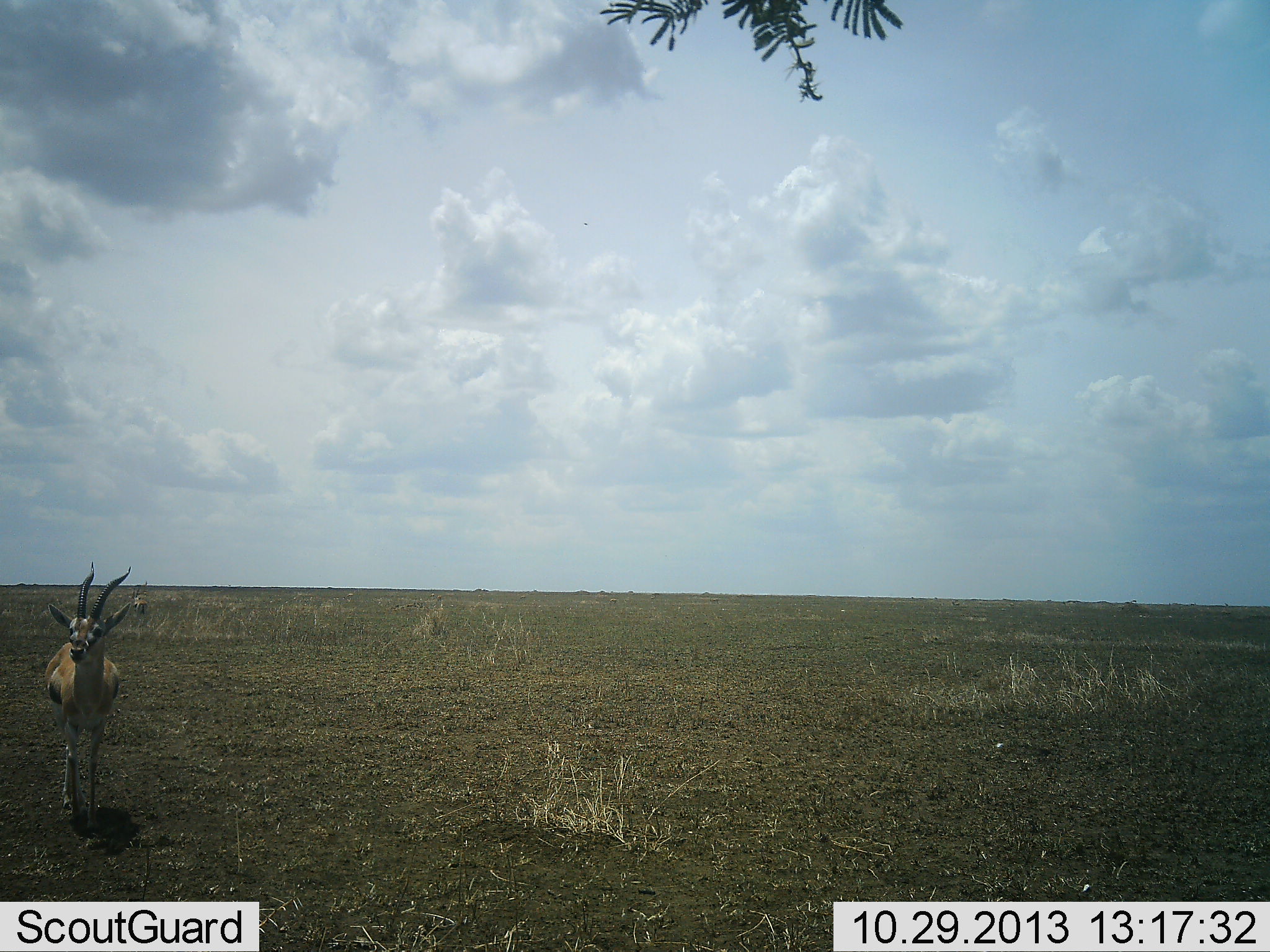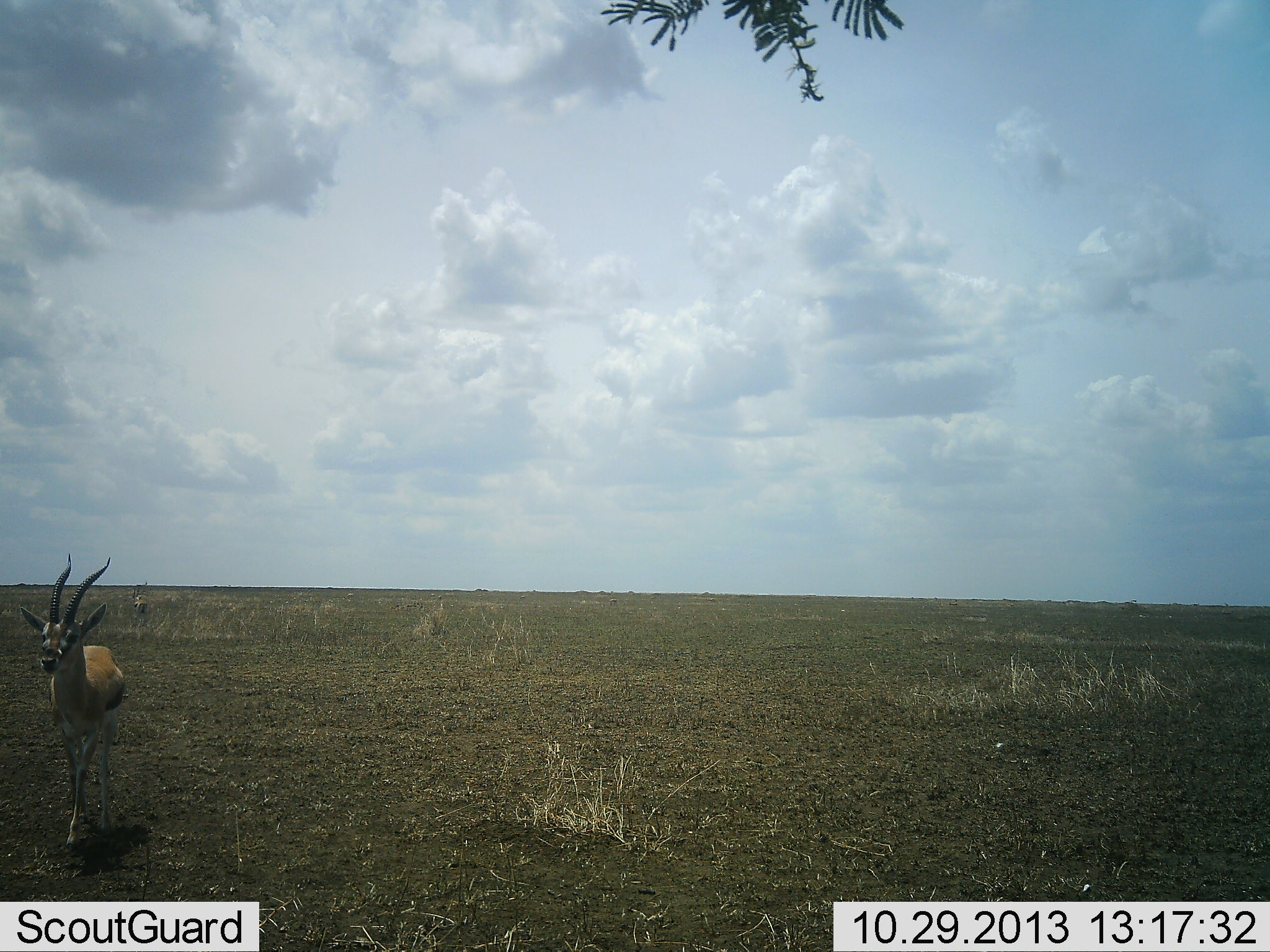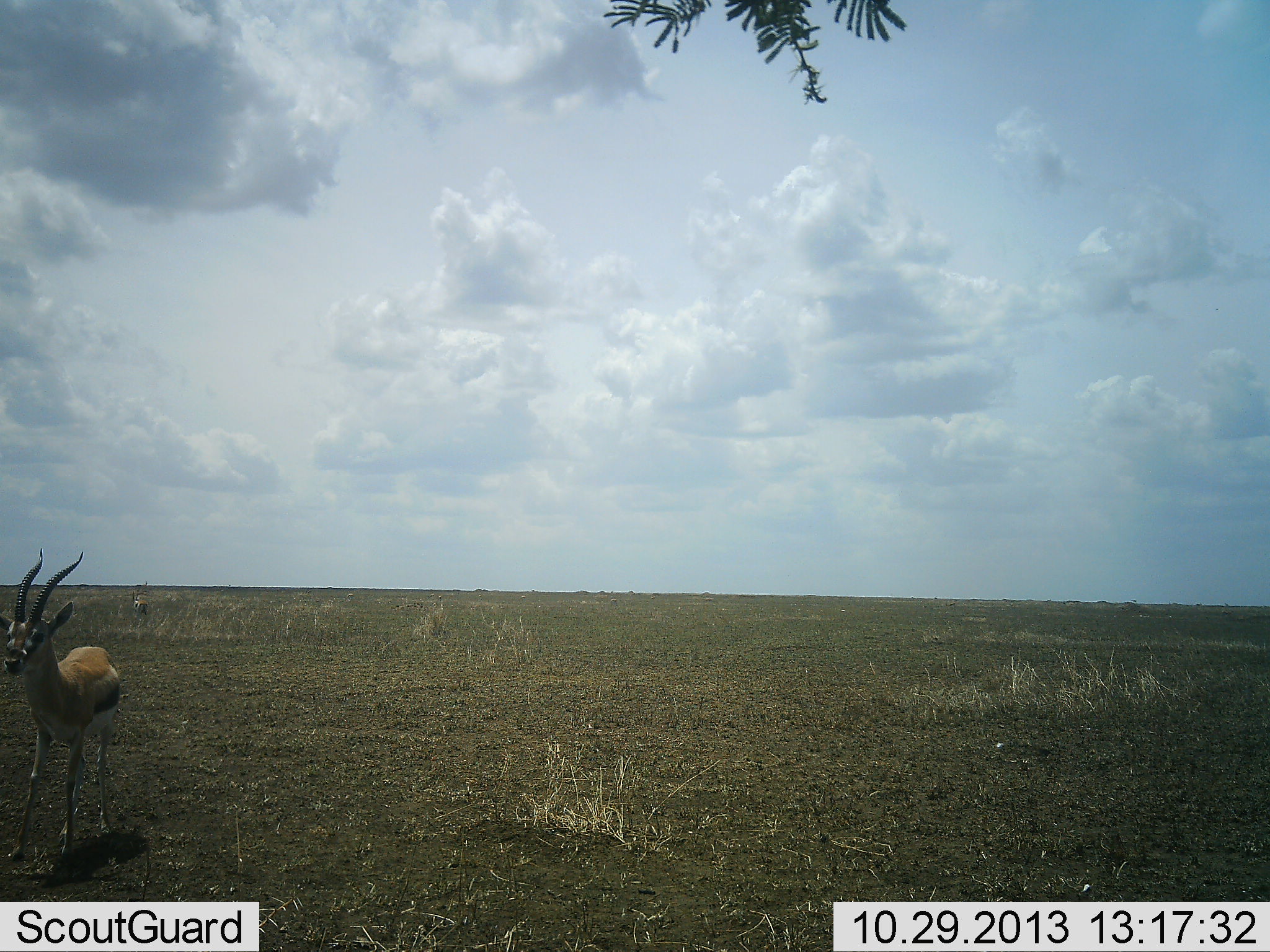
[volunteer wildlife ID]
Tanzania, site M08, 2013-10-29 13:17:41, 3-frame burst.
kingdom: Animalia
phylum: Chordata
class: Mammalia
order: Artiodactyla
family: Bovidae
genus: Eudorcas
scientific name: Eudorcas thomsonii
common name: thomson's gazelle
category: gazellethomsons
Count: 1.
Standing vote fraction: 31%.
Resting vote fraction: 0%.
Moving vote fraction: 83%.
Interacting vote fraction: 0%.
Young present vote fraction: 0%.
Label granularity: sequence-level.